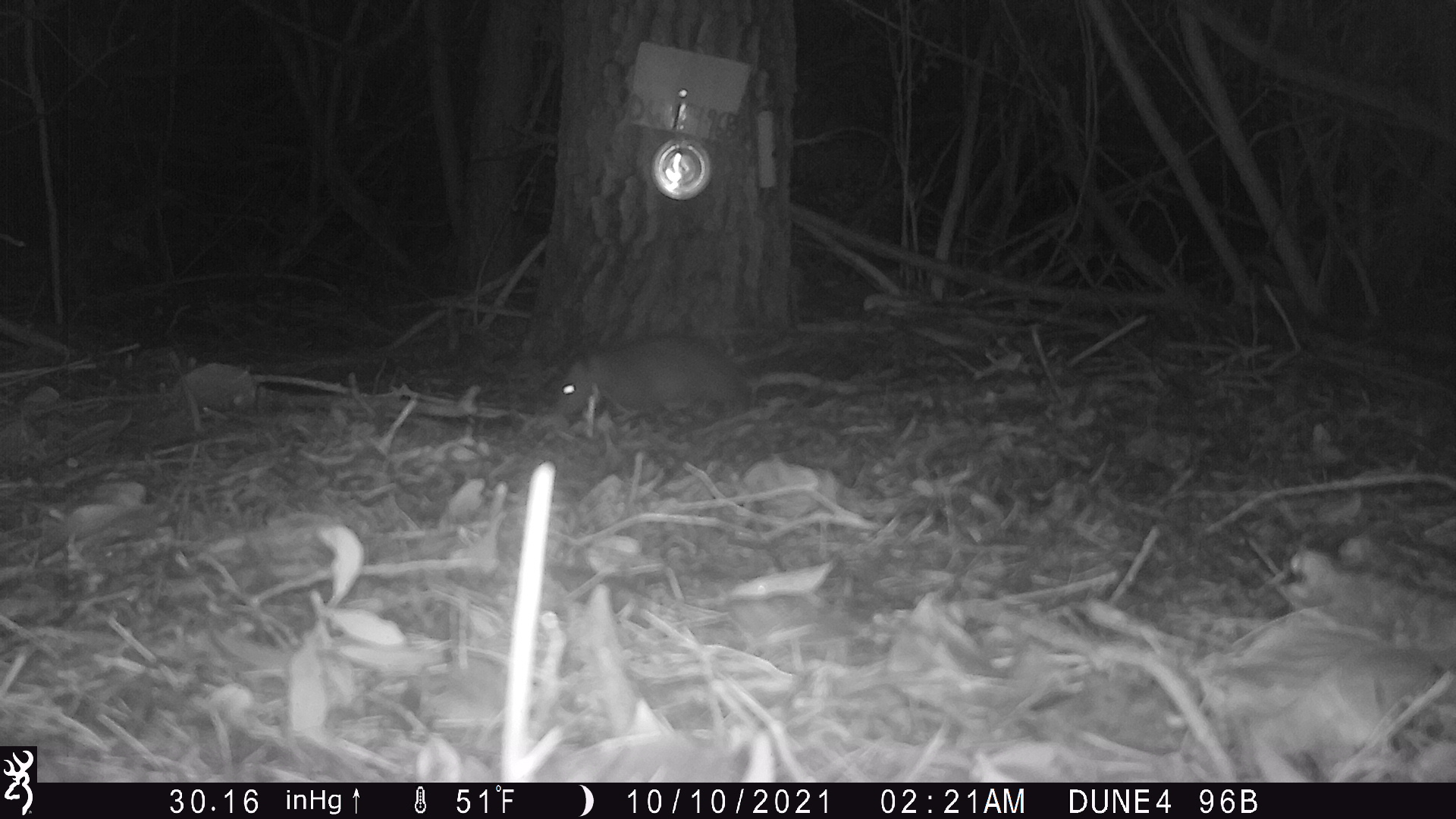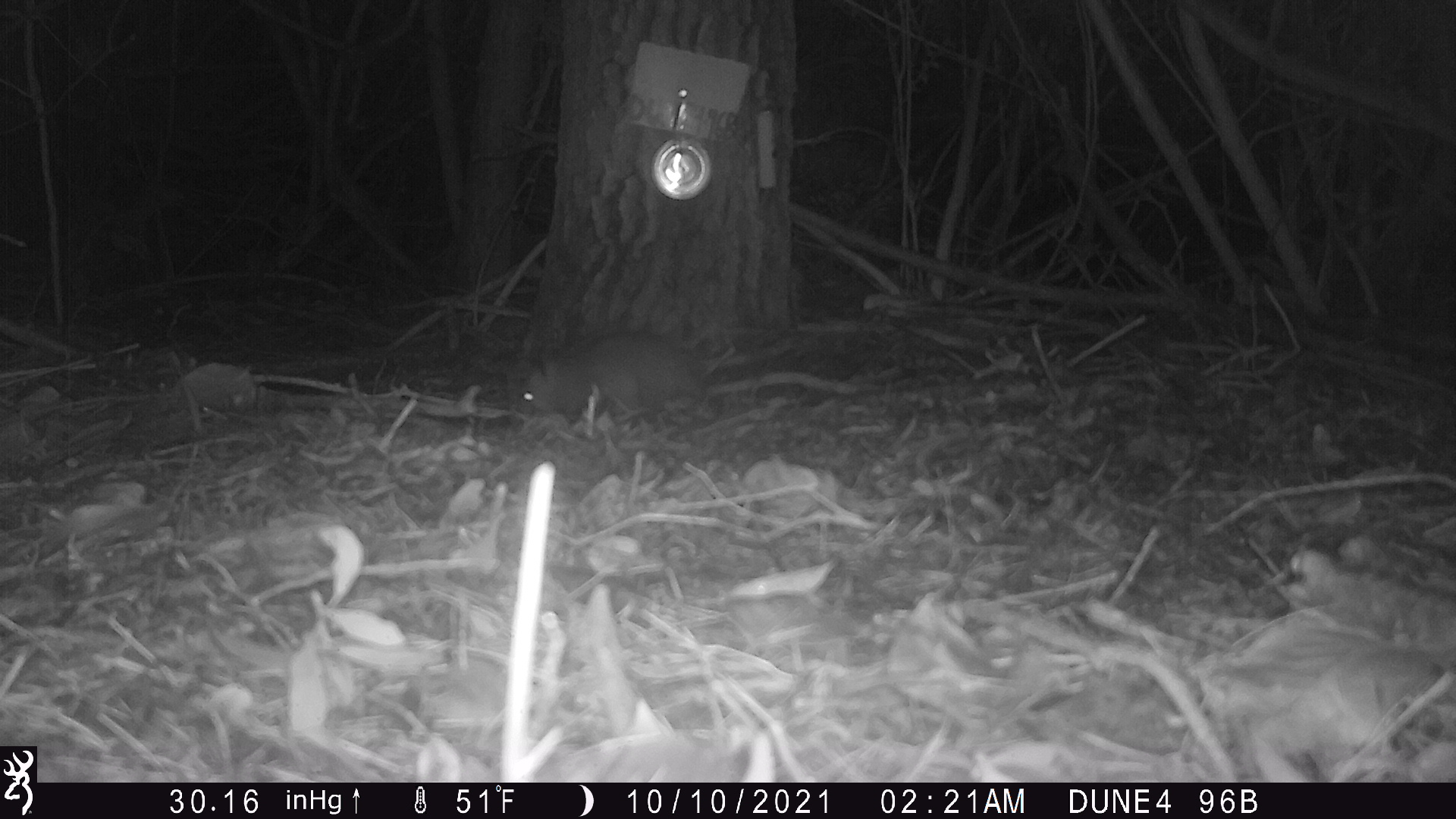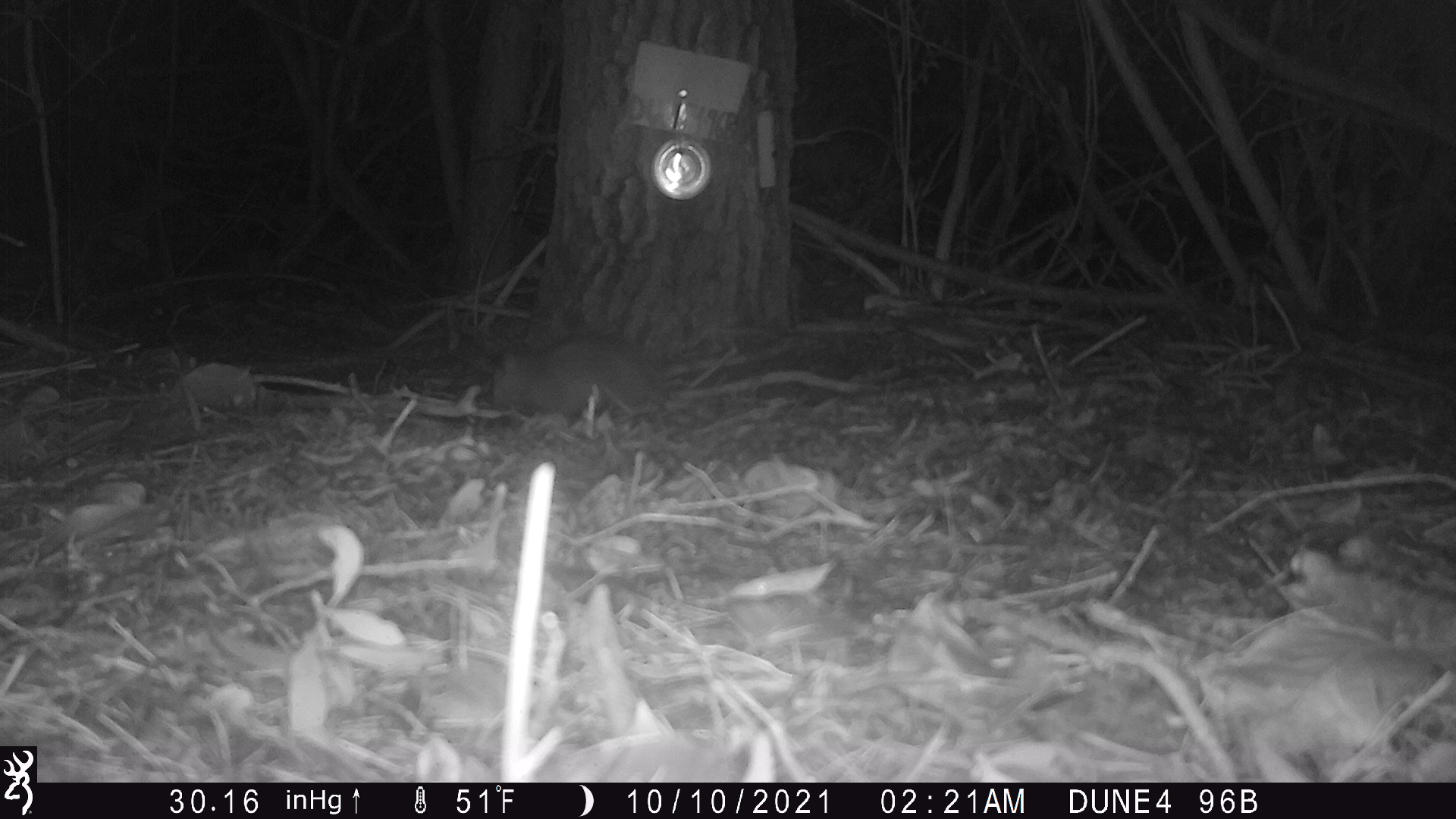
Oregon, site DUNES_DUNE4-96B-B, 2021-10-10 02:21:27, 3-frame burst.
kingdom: Animalia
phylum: Chordata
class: Mammalia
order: Didelphimorphia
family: Didelphidae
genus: Didelphis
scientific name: Didelphis virginiana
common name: virginia opossum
Virginia opossum (Didelphis virginiana).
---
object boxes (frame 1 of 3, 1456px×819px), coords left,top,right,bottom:
virginia opossum: 547,344,838,422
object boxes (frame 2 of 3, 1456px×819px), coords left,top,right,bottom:
virginia opossum: 512,334,851,434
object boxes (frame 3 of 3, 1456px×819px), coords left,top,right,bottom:
virginia opossum: 485,337,810,428